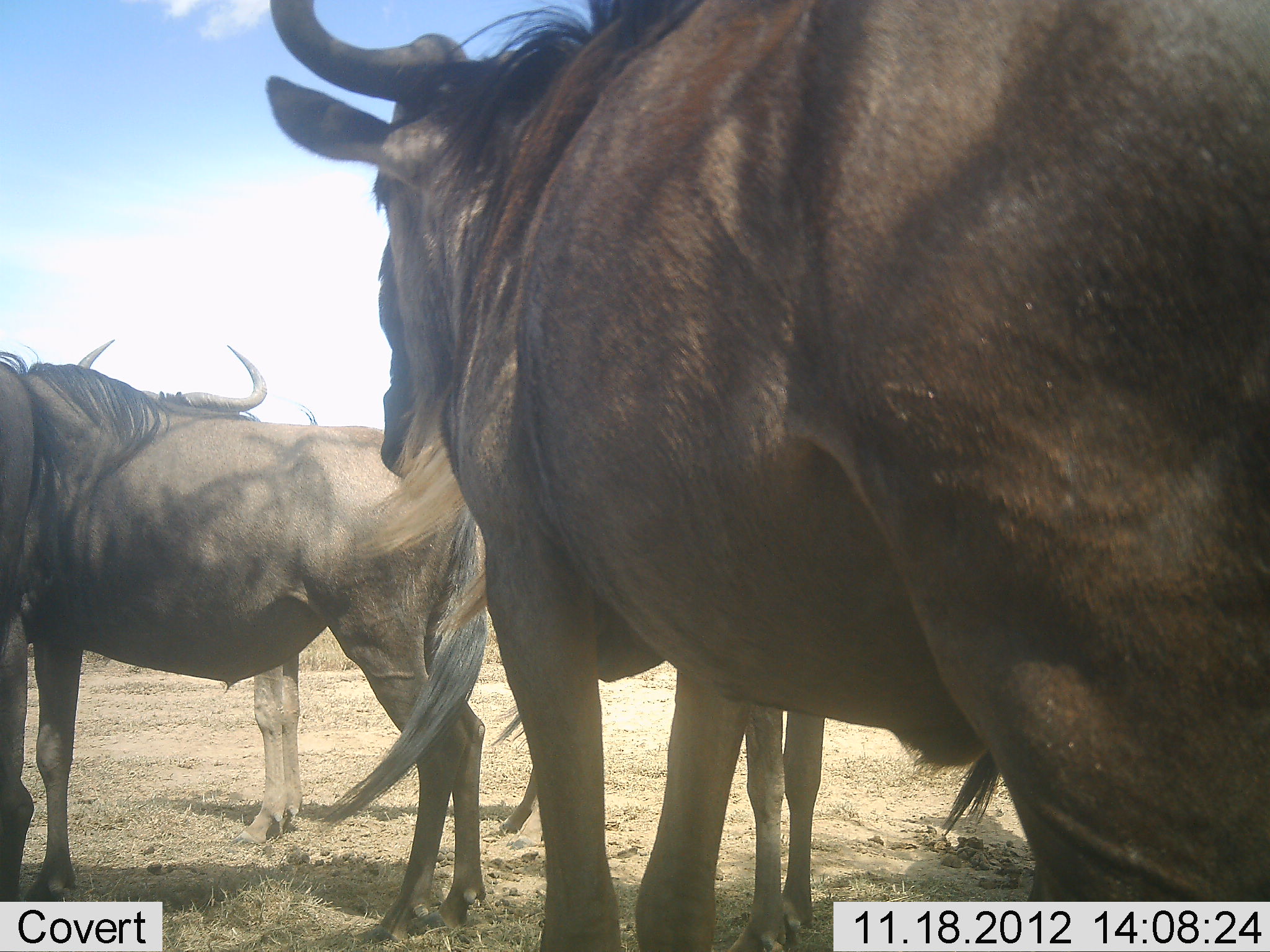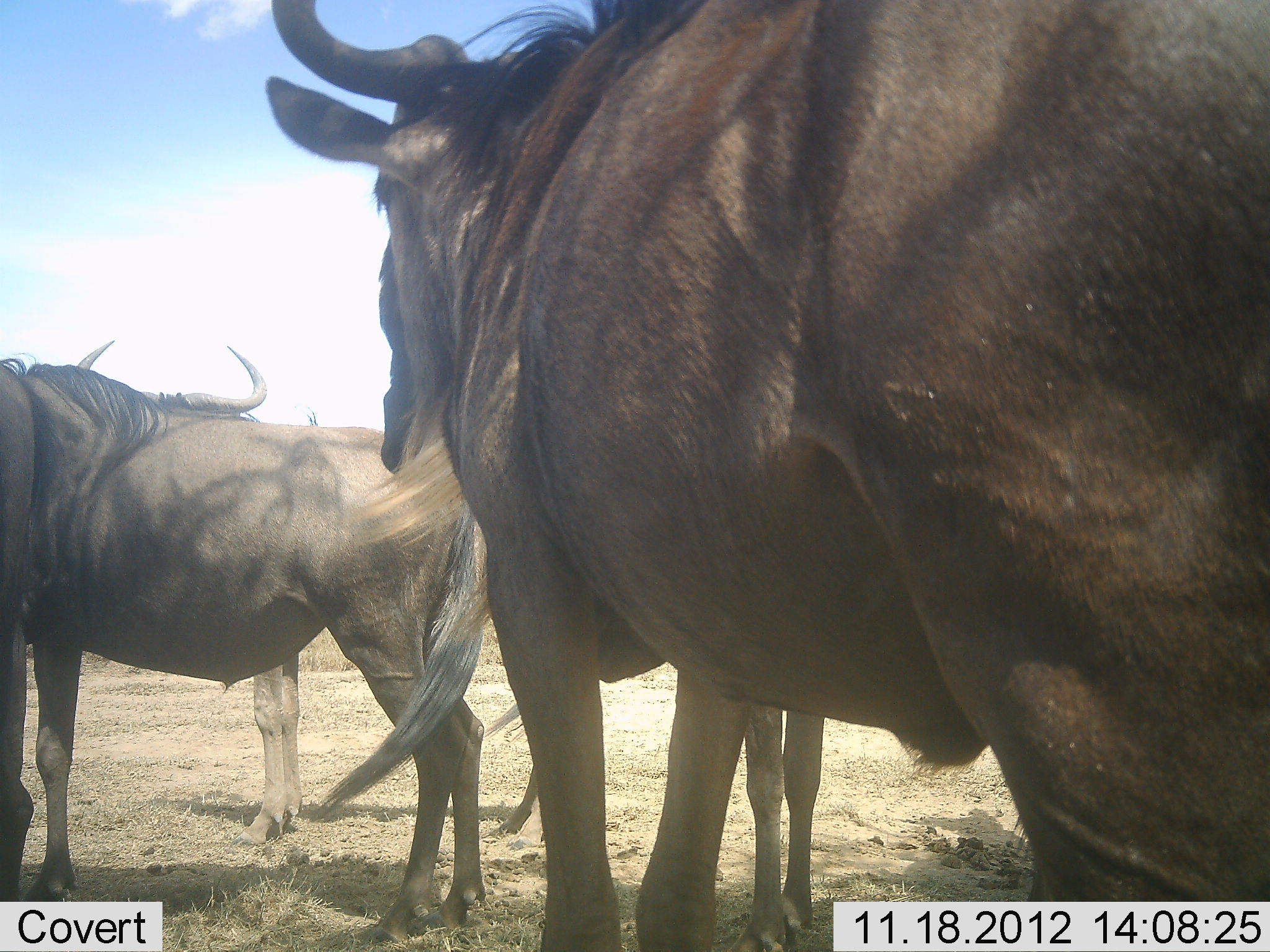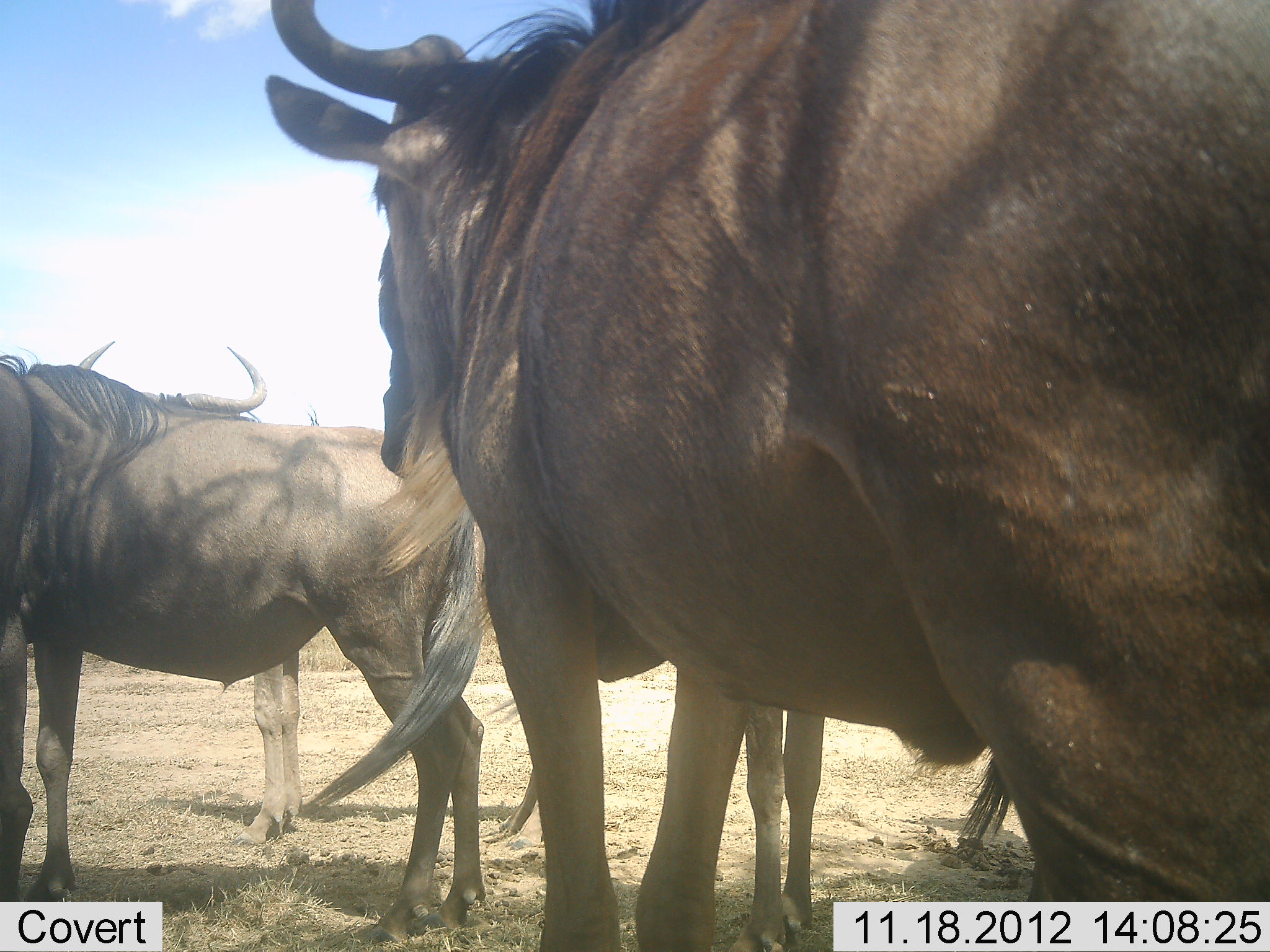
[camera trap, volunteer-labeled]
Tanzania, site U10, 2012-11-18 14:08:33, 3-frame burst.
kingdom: Animalia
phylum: Chordata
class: Mammalia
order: Artiodactyla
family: Bovidae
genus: Connochaetes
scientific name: Connochaetes taurinus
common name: blue wildebeest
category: wildebeest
Wildebeest (blue wildebeest) (Connochaetes taurinus), count 4. Behavior (volunteer vote fractions): standing 100%, resting 10%, moving 0%, interacting 0%. Young present (vote fraction): 0%. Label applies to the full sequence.